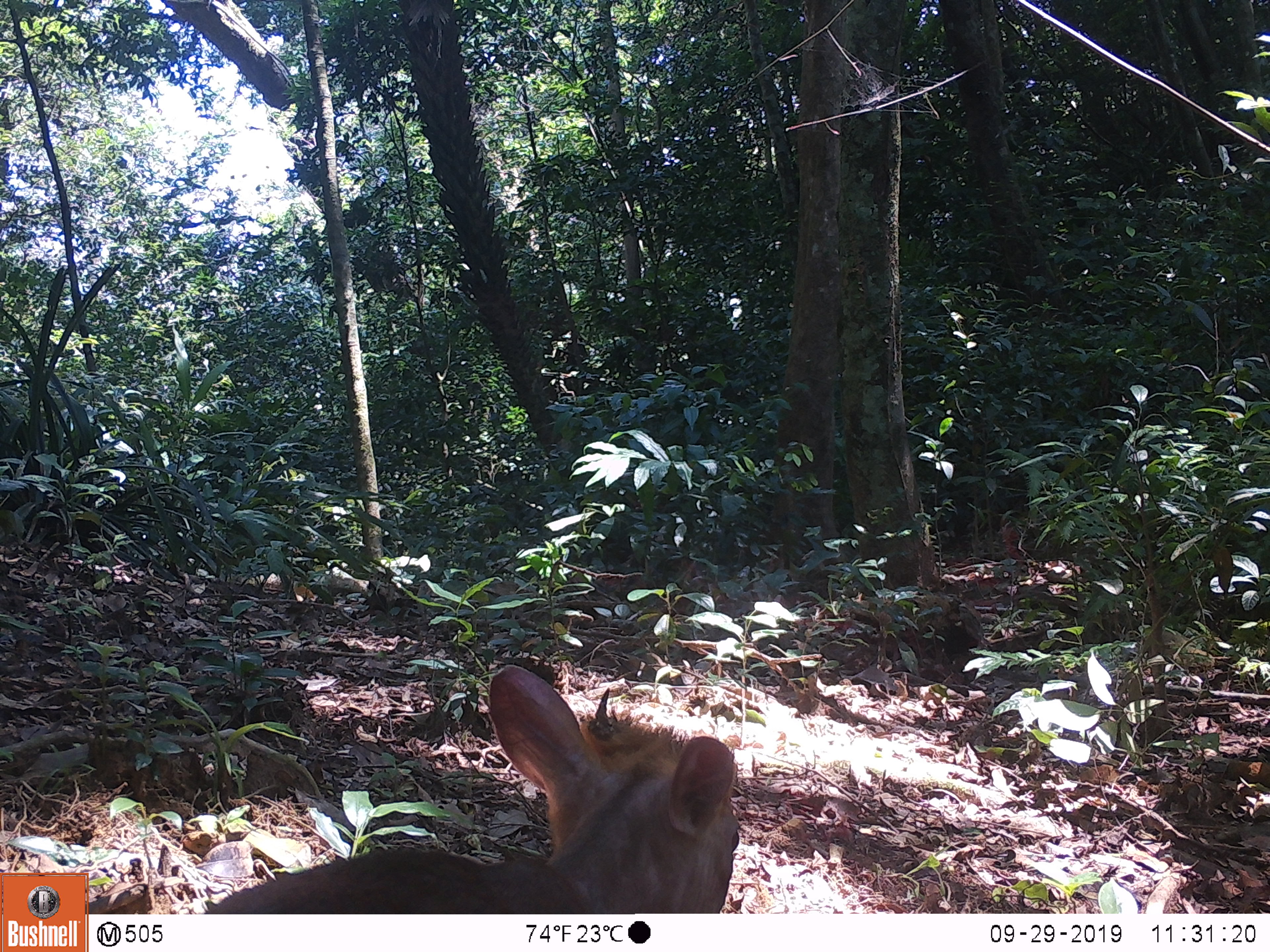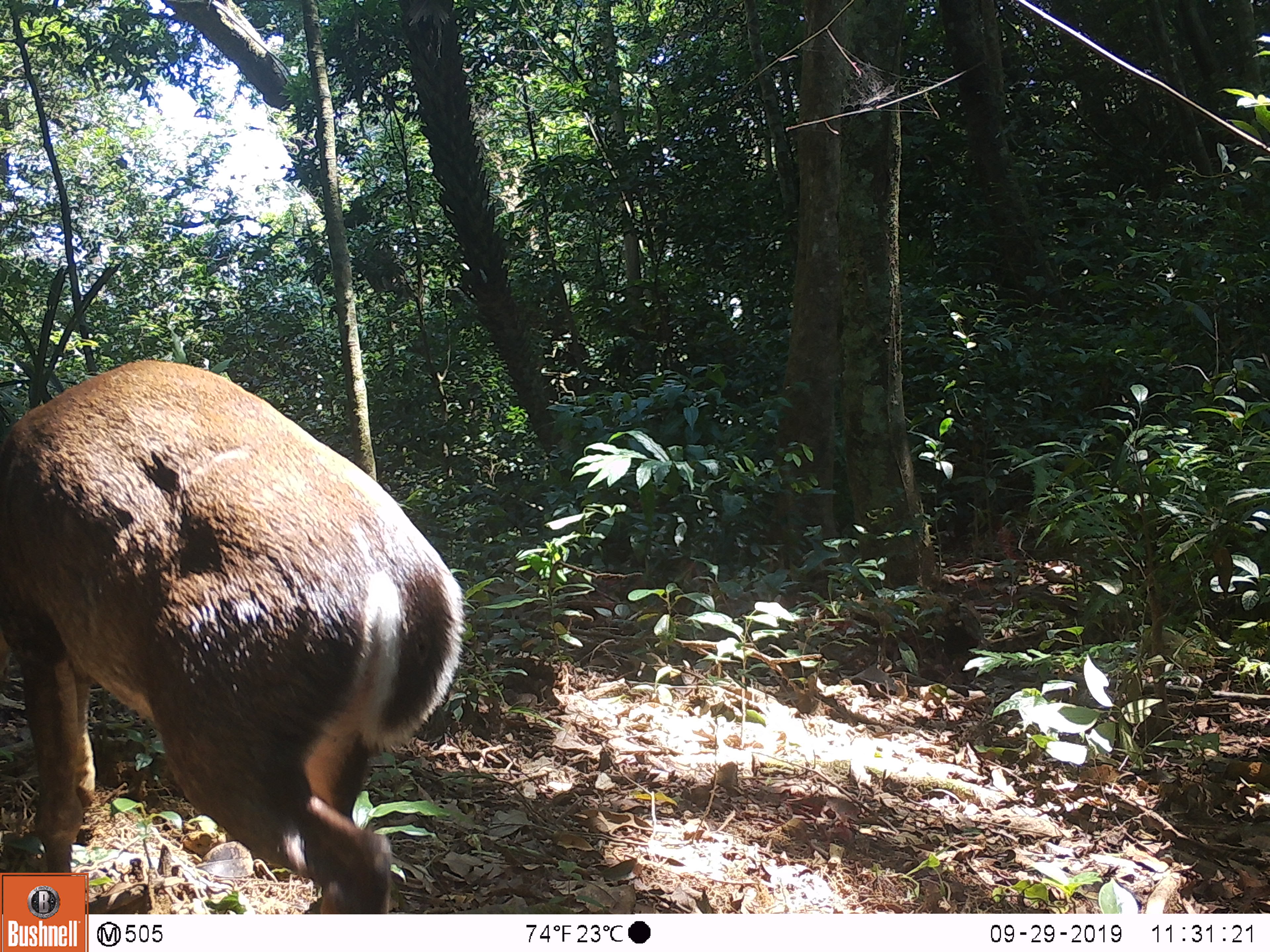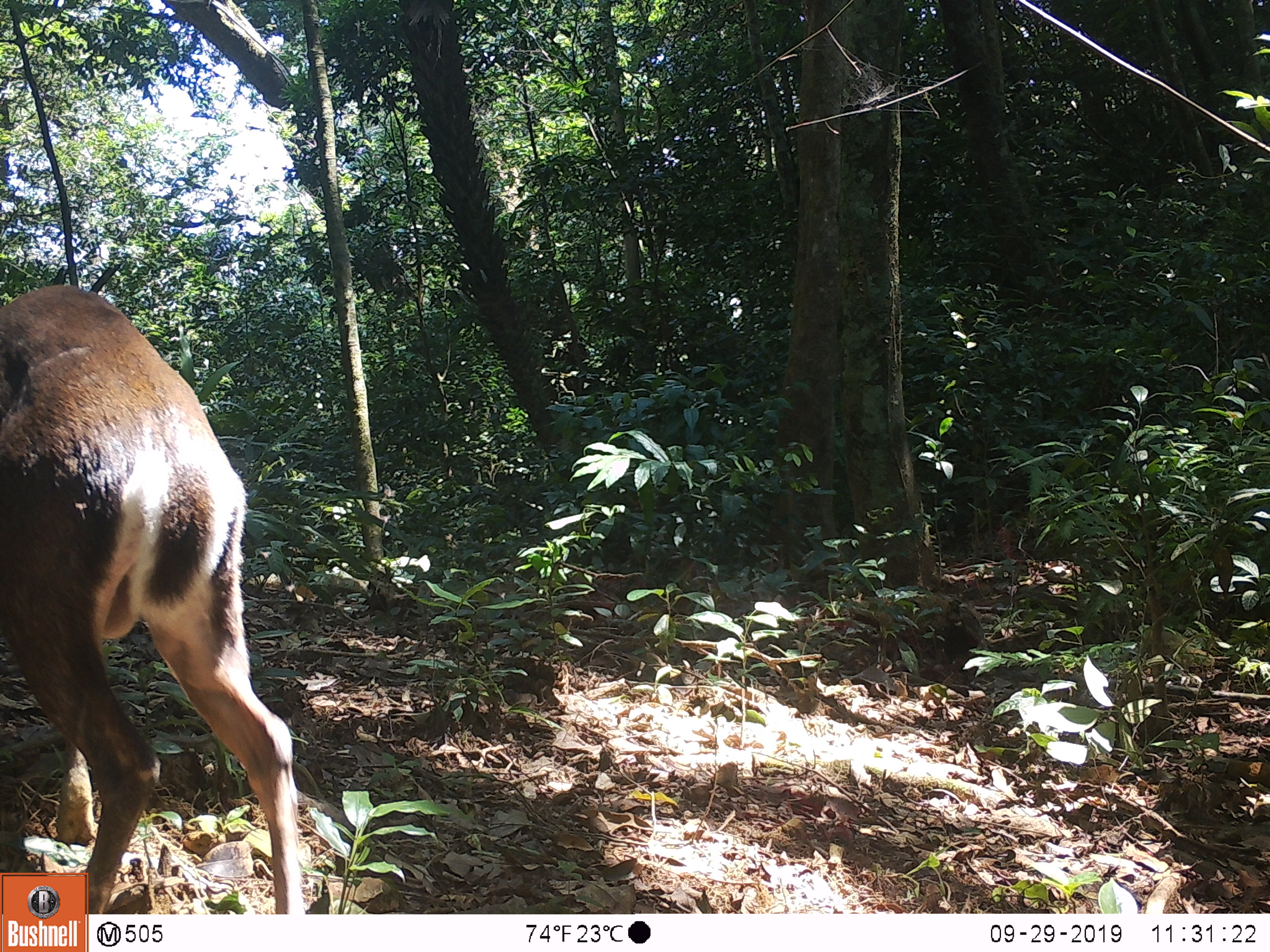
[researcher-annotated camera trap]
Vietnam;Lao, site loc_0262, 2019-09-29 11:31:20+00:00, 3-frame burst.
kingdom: Animalia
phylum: Chordata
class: Mammalia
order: Artiodactyla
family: Cervidae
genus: Muntiacus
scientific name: Muntiacus rooseveltorum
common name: roosevelt's muntjac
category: roosevelts muntjac group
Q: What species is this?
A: Roosevelts muntjac group (roosevelt's muntjac) (Muntiacus rooseveltorum).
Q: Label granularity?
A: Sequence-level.